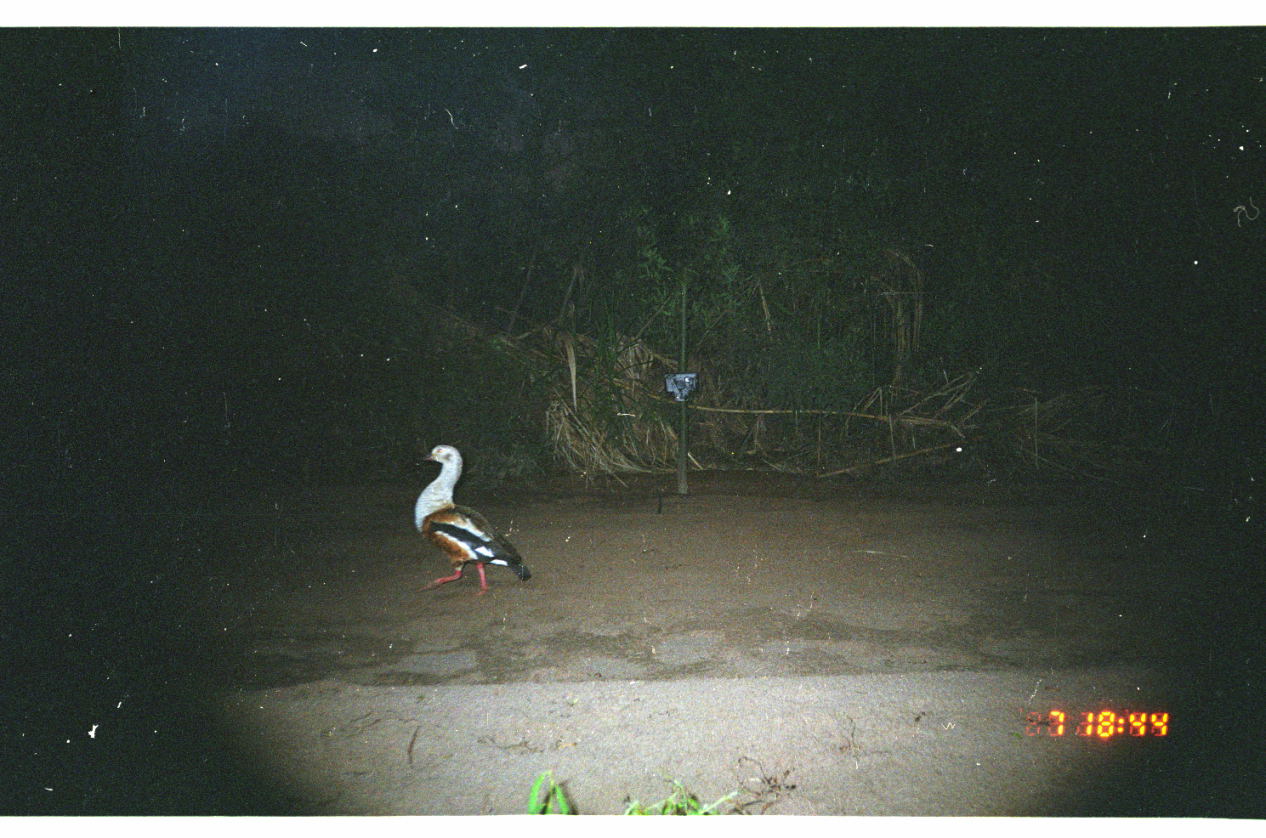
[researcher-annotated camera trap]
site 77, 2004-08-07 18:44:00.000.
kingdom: Animalia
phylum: Chordata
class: Aves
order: Anseriformes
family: Anatidae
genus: Oressochen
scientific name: Oressochen jubatus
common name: orinoco goose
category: neochen jubata